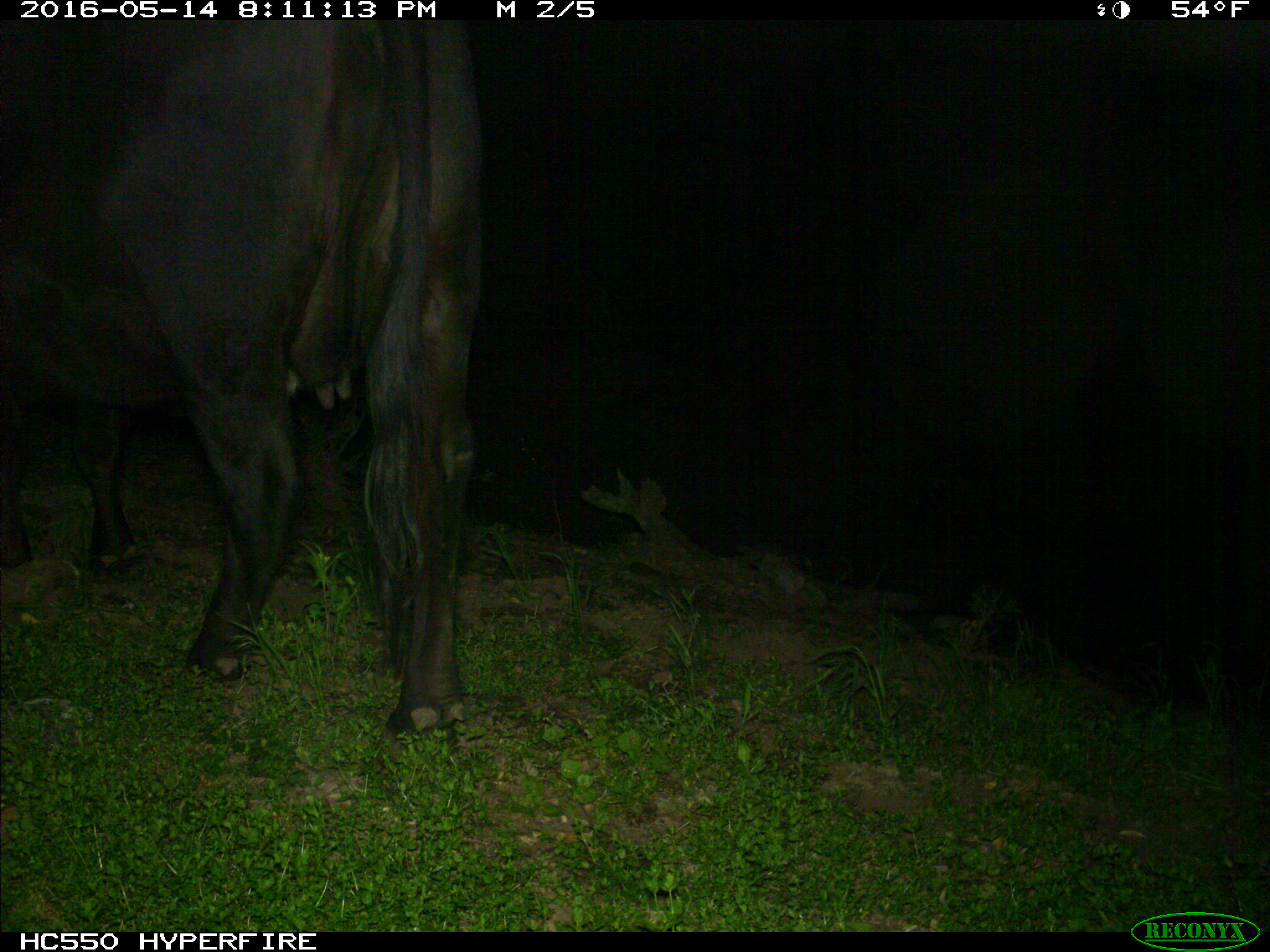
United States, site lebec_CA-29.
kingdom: Animalia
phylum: Chordata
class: Mammalia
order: Artiodactyla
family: Bovidae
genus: Bos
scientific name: Bos taurus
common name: domestic cow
Bos taurus (domestic cow).